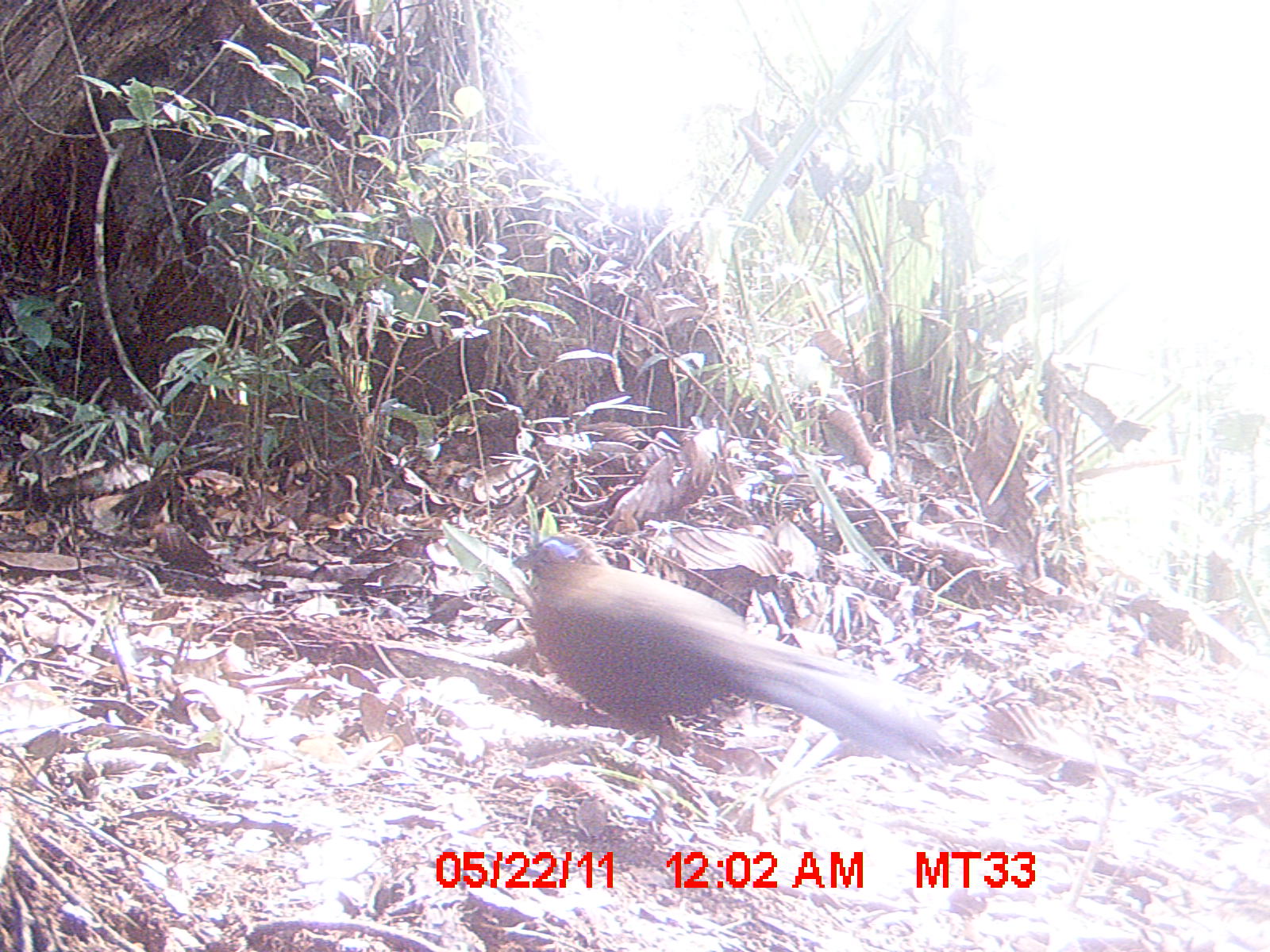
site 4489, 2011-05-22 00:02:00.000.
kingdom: Animalia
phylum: Chordata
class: Aves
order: Cuculiformes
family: Cuculidae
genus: Coua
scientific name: Coua serriana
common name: red-breasted coua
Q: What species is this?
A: Coua serriana (red-breasted coua).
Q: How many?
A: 1.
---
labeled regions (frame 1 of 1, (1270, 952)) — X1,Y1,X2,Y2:
coua serriana: 516,526,999,806